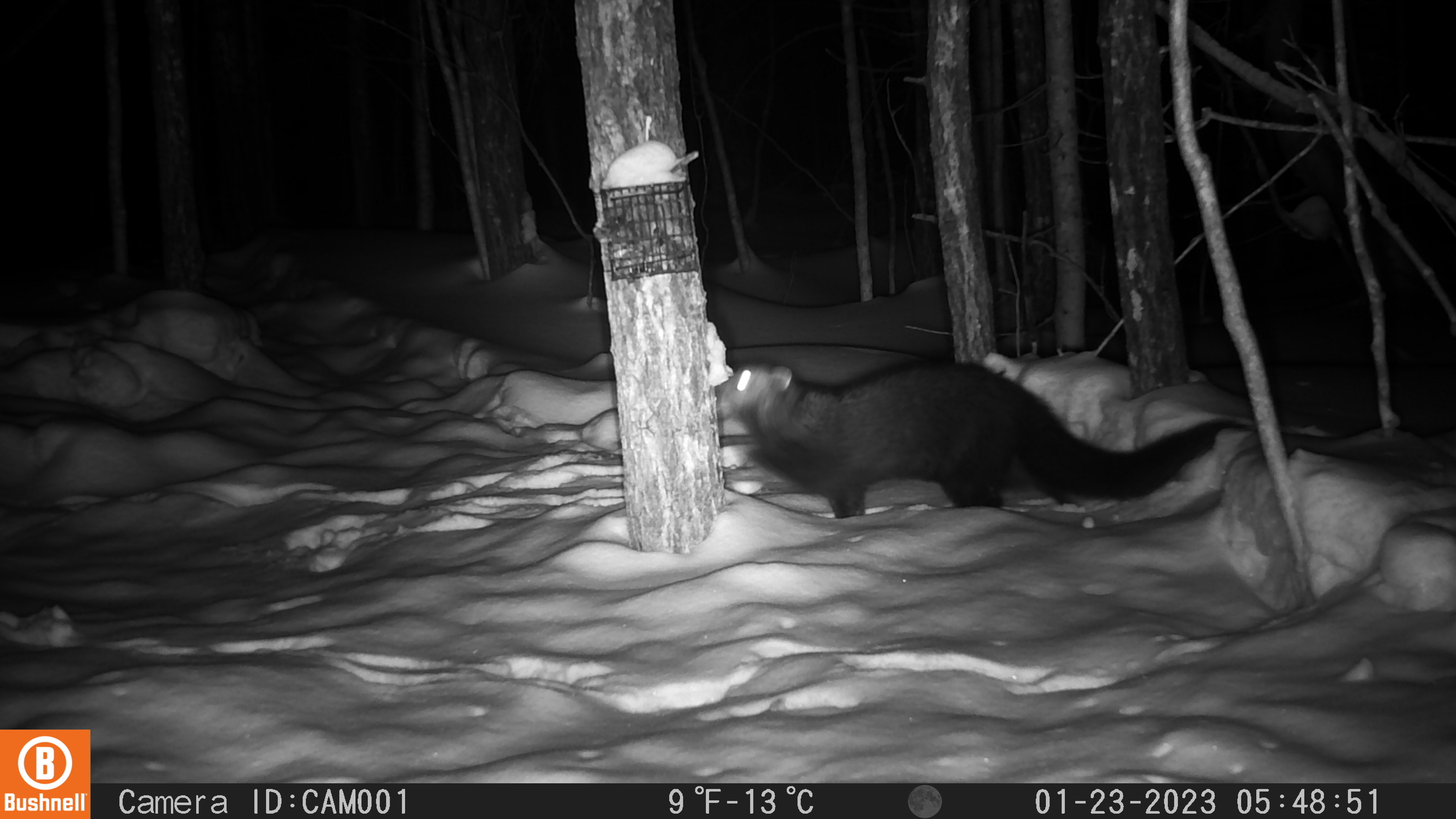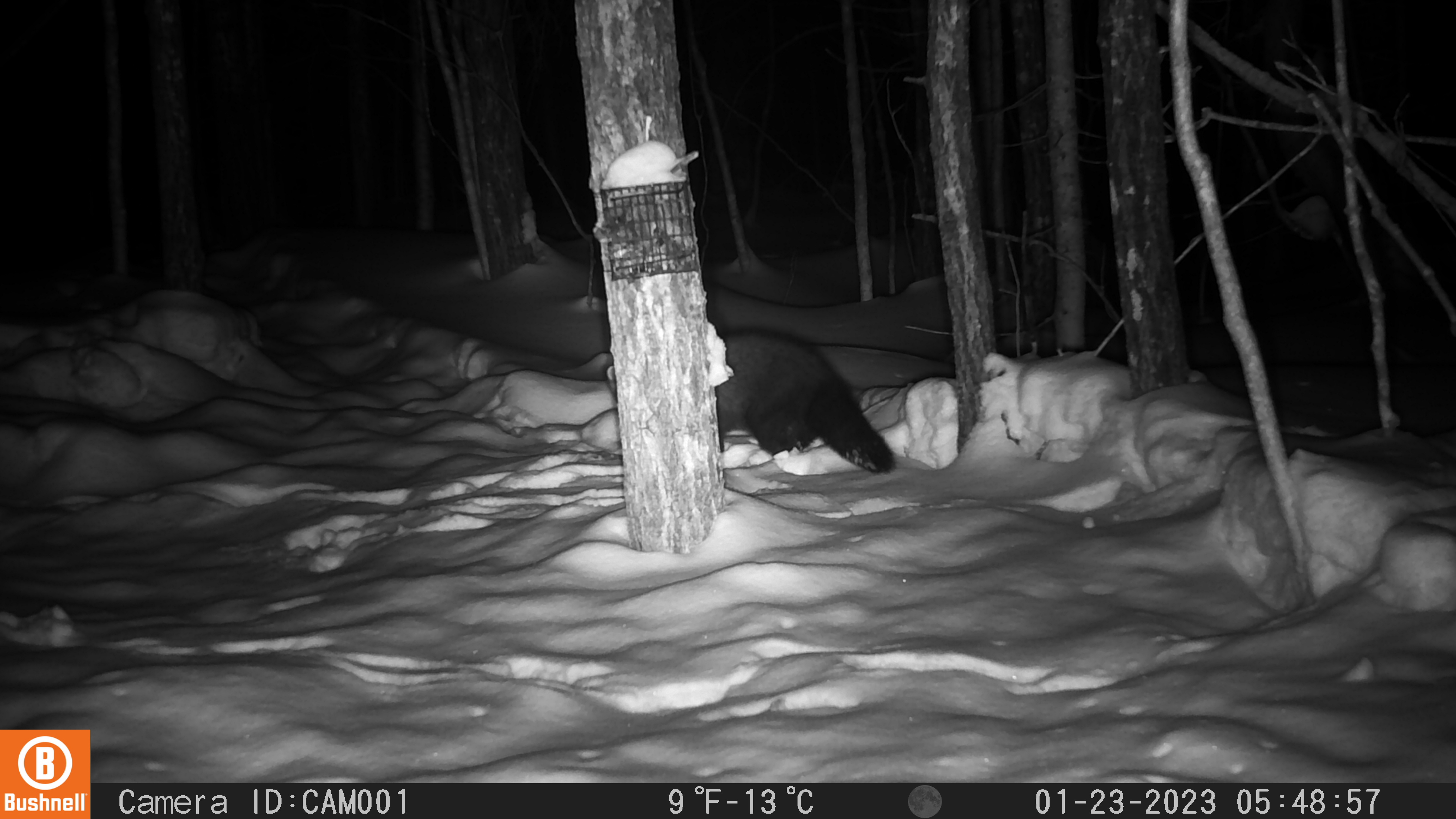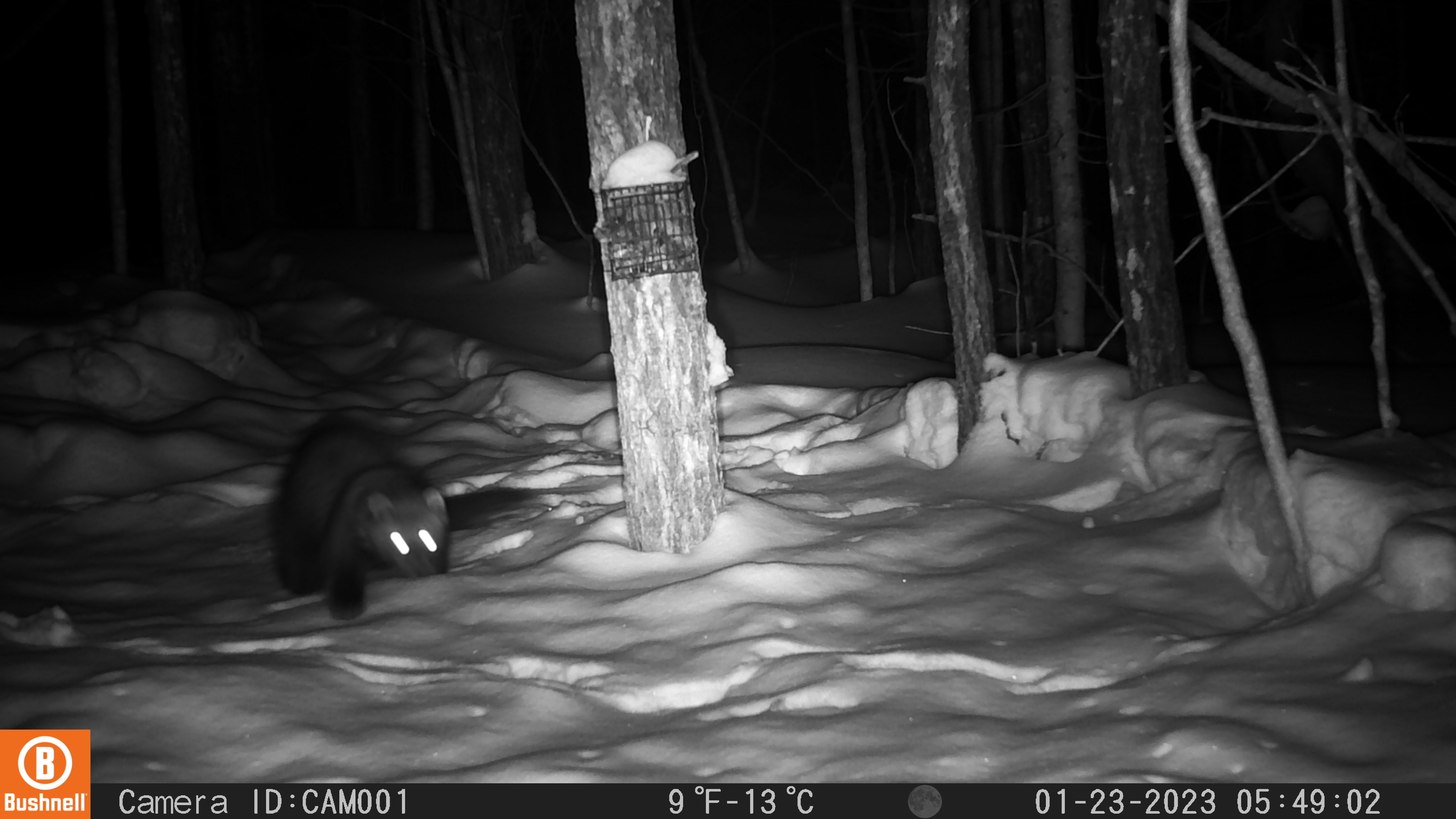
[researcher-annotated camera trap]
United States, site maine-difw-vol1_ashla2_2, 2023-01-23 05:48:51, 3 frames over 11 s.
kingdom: Animalia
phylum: Chordata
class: Mammalia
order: Carnivora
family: Mustelidae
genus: Pekania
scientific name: Pekania pennanti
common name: fisher